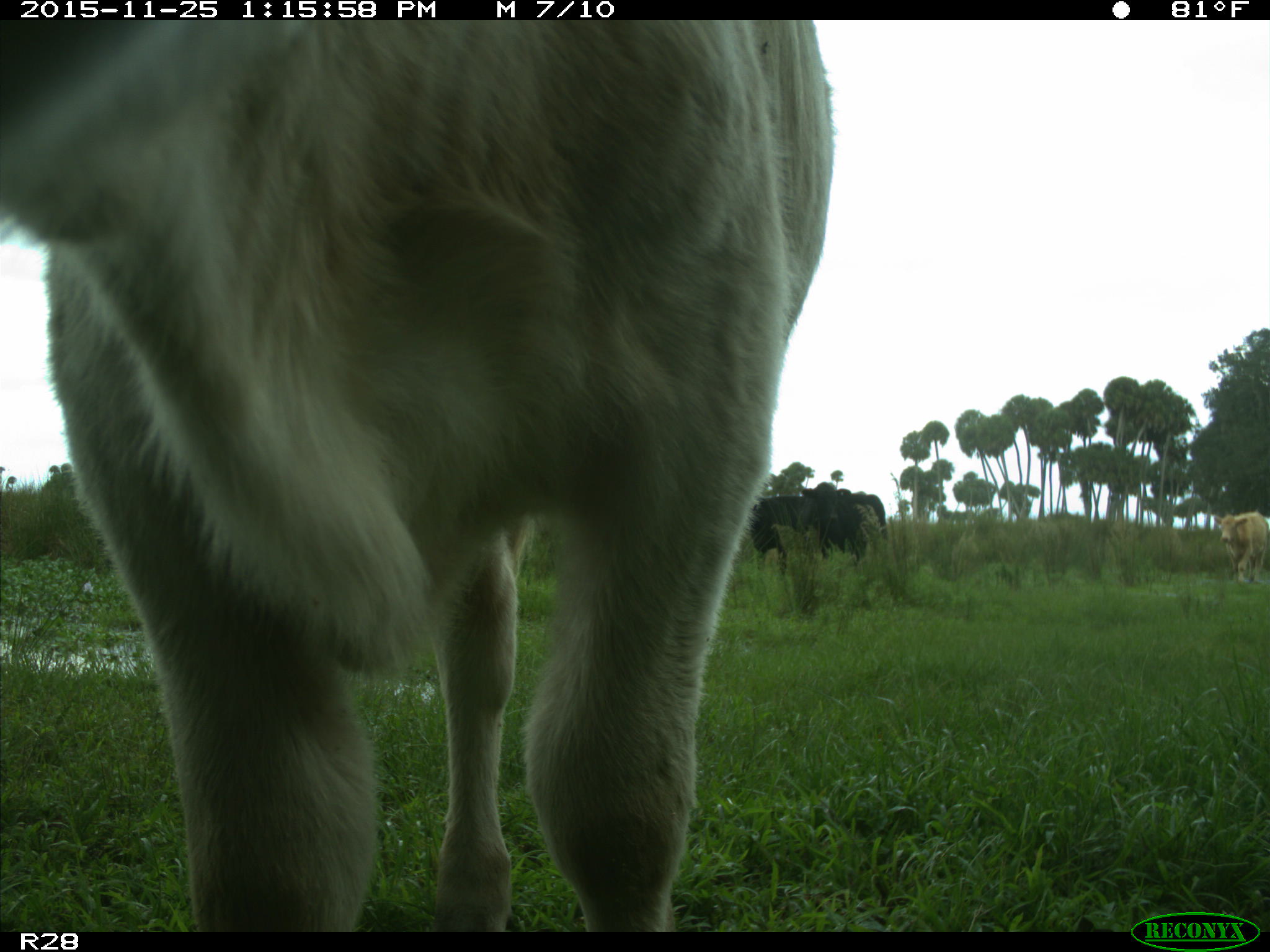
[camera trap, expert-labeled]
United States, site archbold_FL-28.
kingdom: Animalia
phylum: Chordata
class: Mammalia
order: Artiodactyla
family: Bovidae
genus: Bos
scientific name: Bos taurus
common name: domestic cow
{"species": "Bos taurus (domestic cow)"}